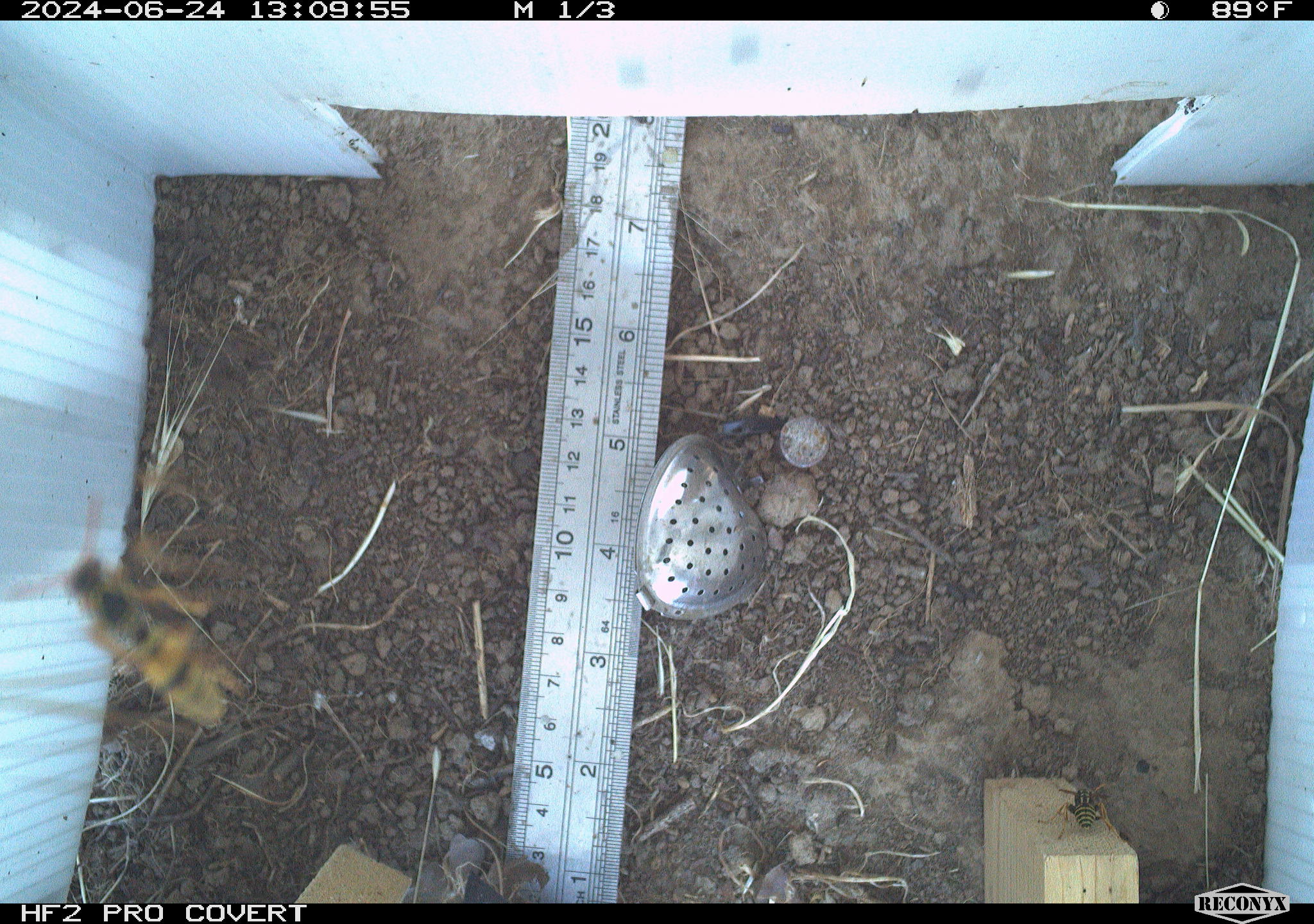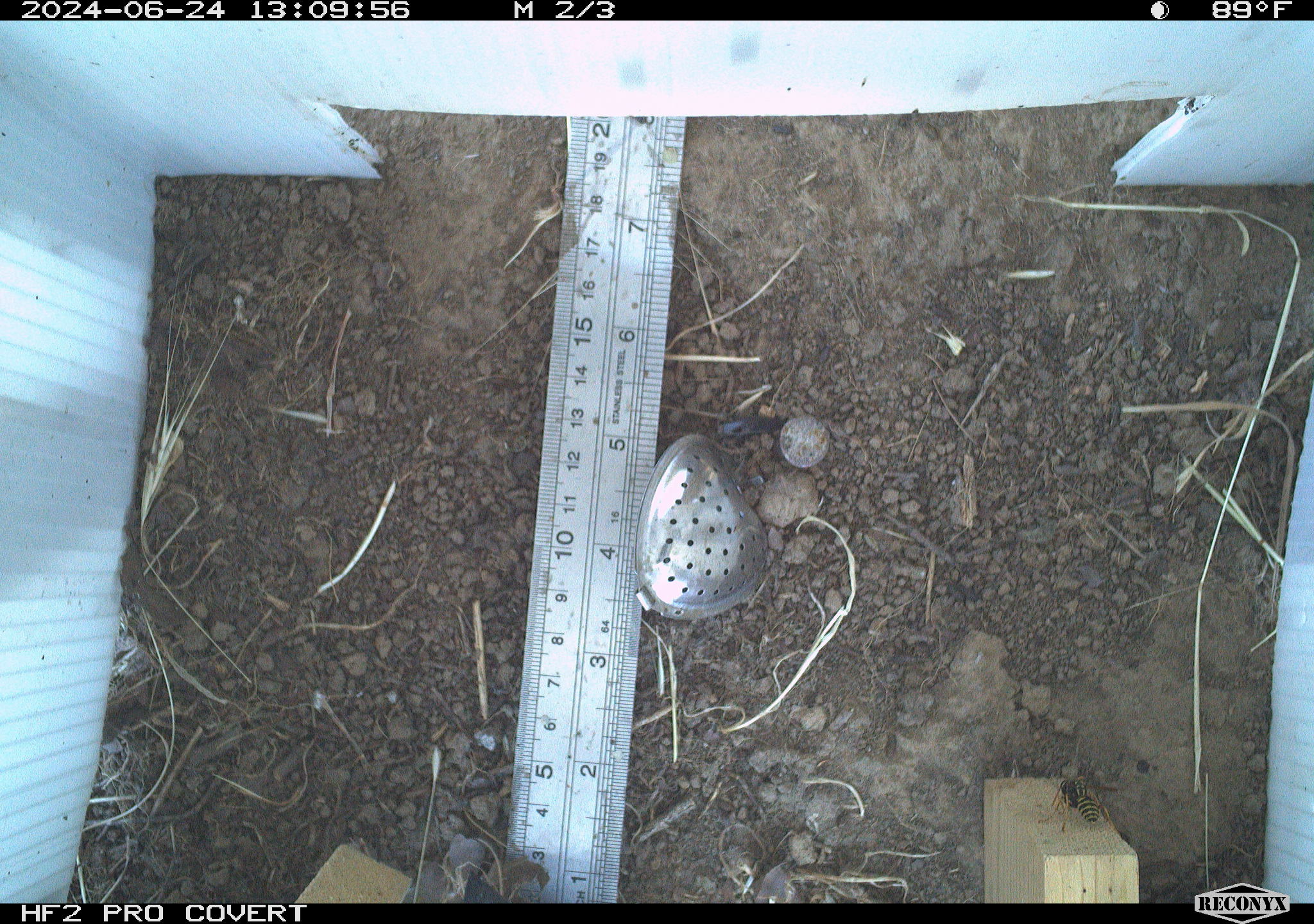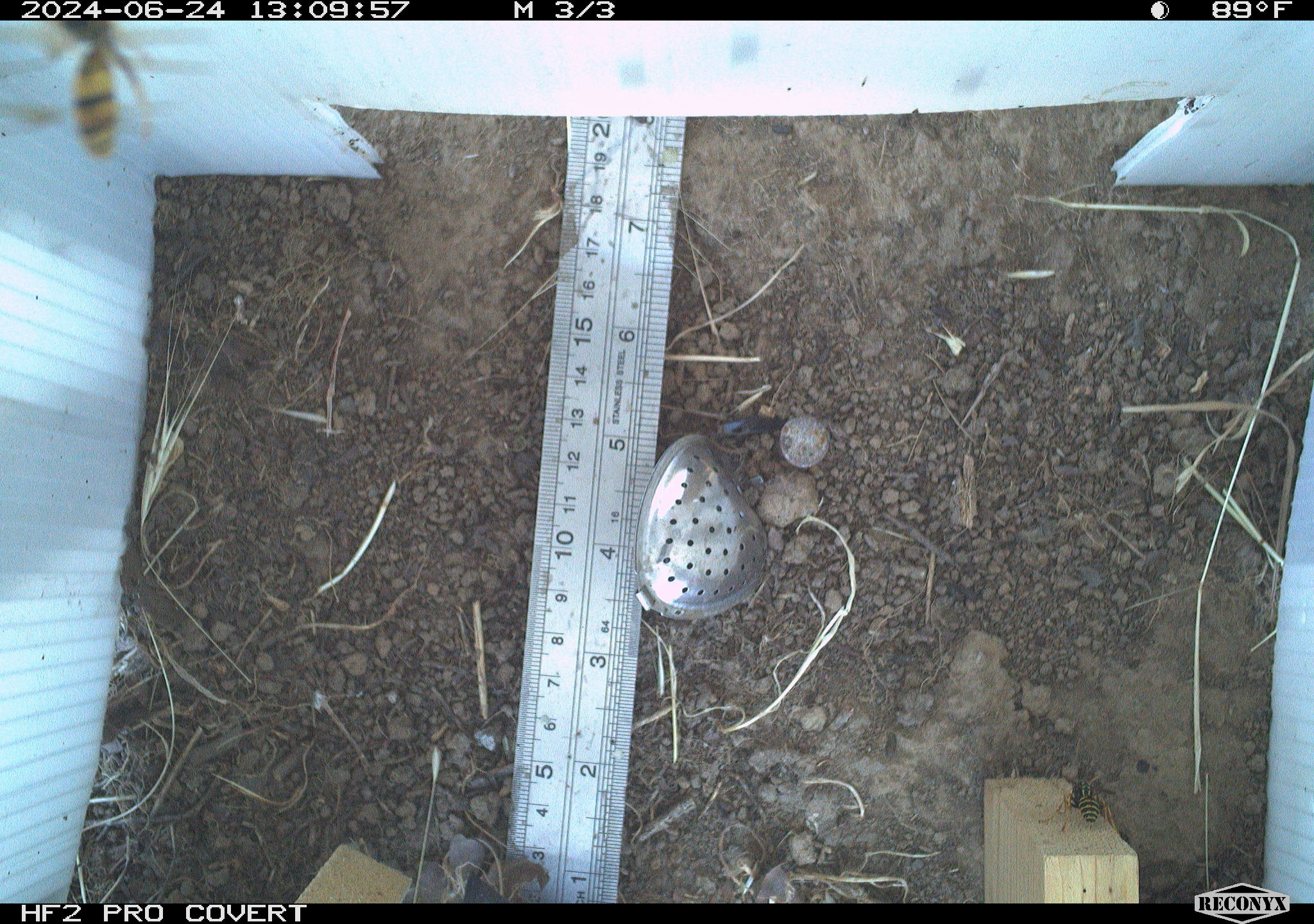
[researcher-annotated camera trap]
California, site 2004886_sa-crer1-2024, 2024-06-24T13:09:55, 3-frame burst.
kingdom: Animalia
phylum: Arthropoda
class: Insecta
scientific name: Insecta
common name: insect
Insect (Insecta).